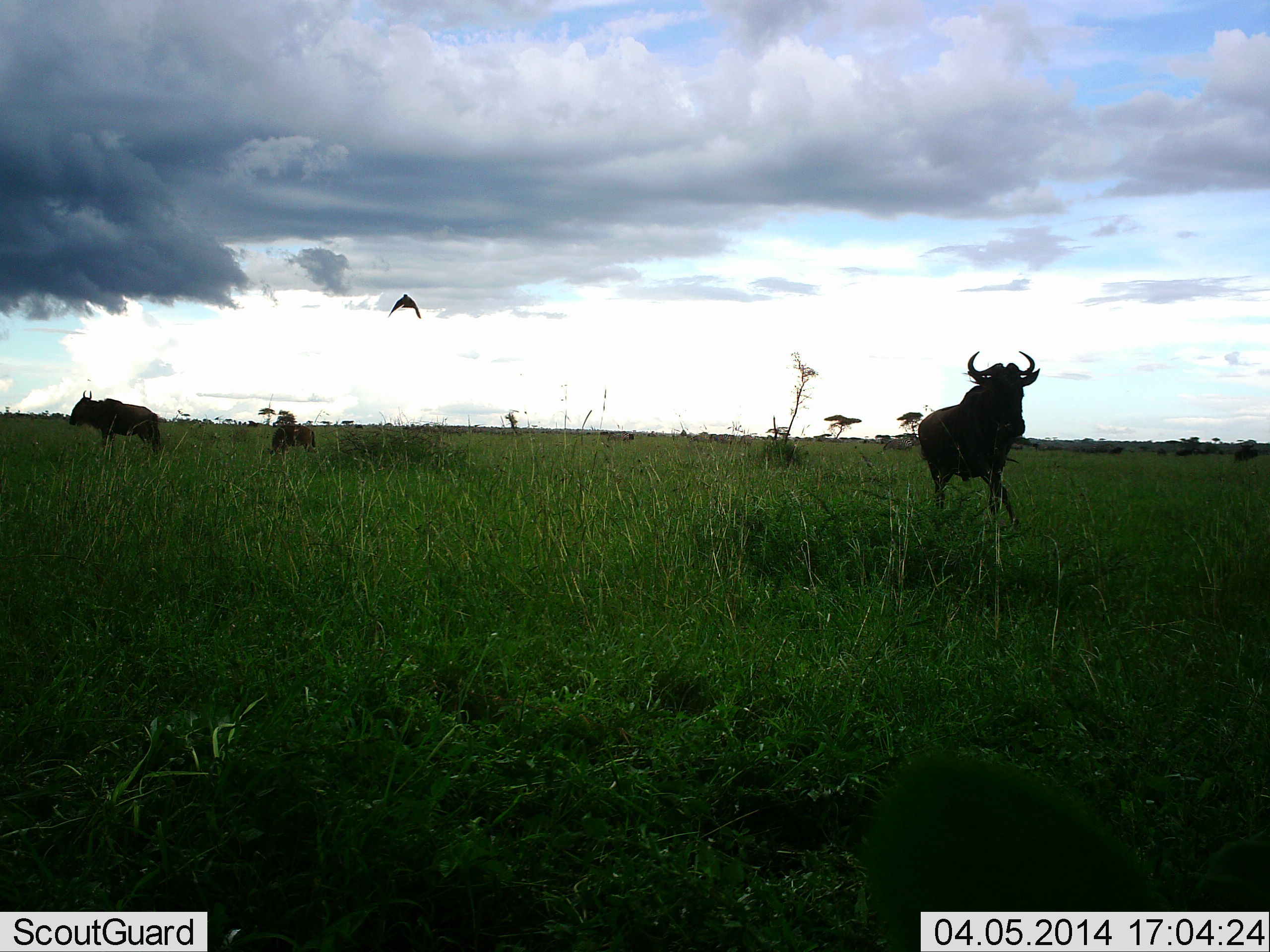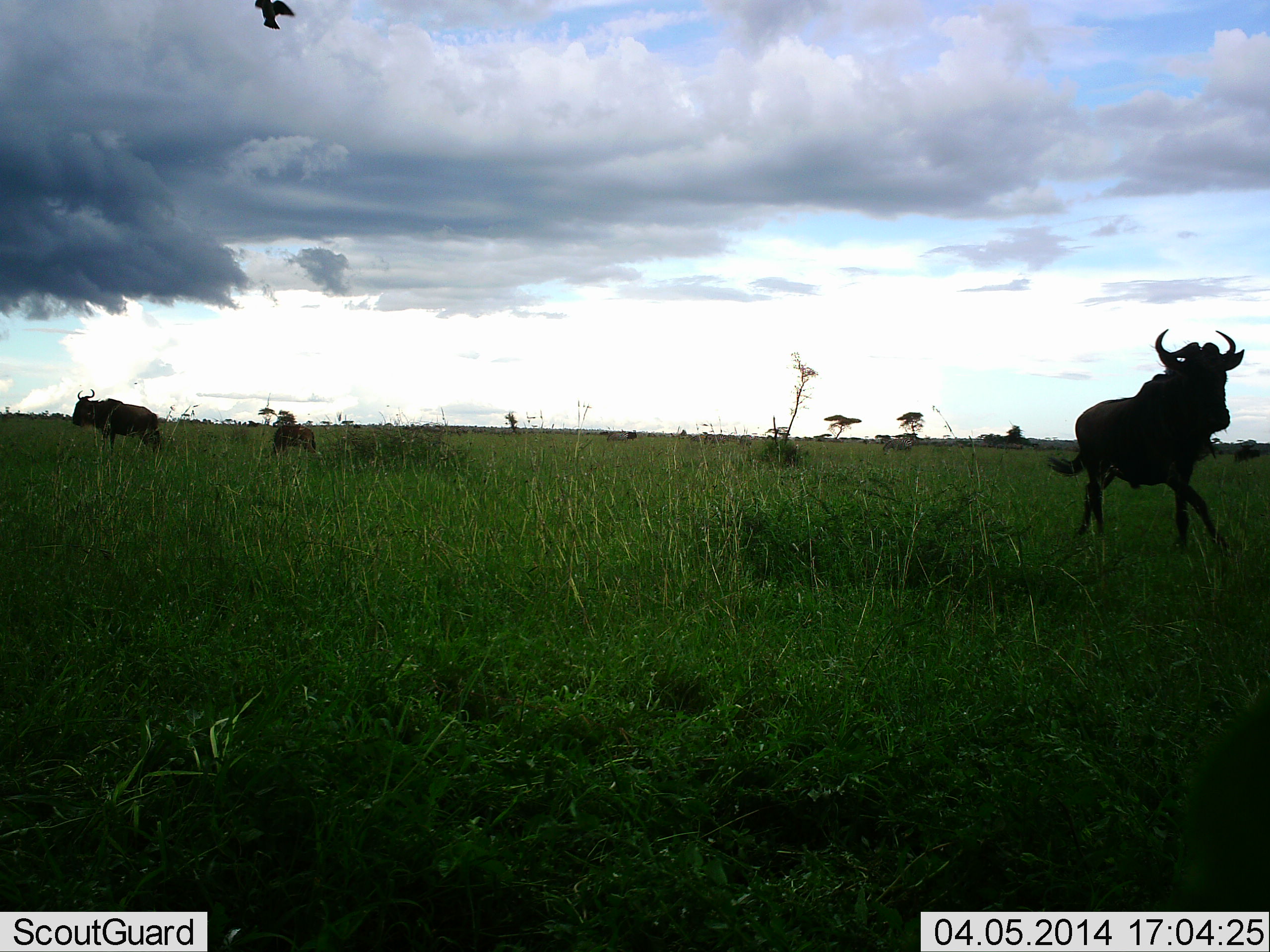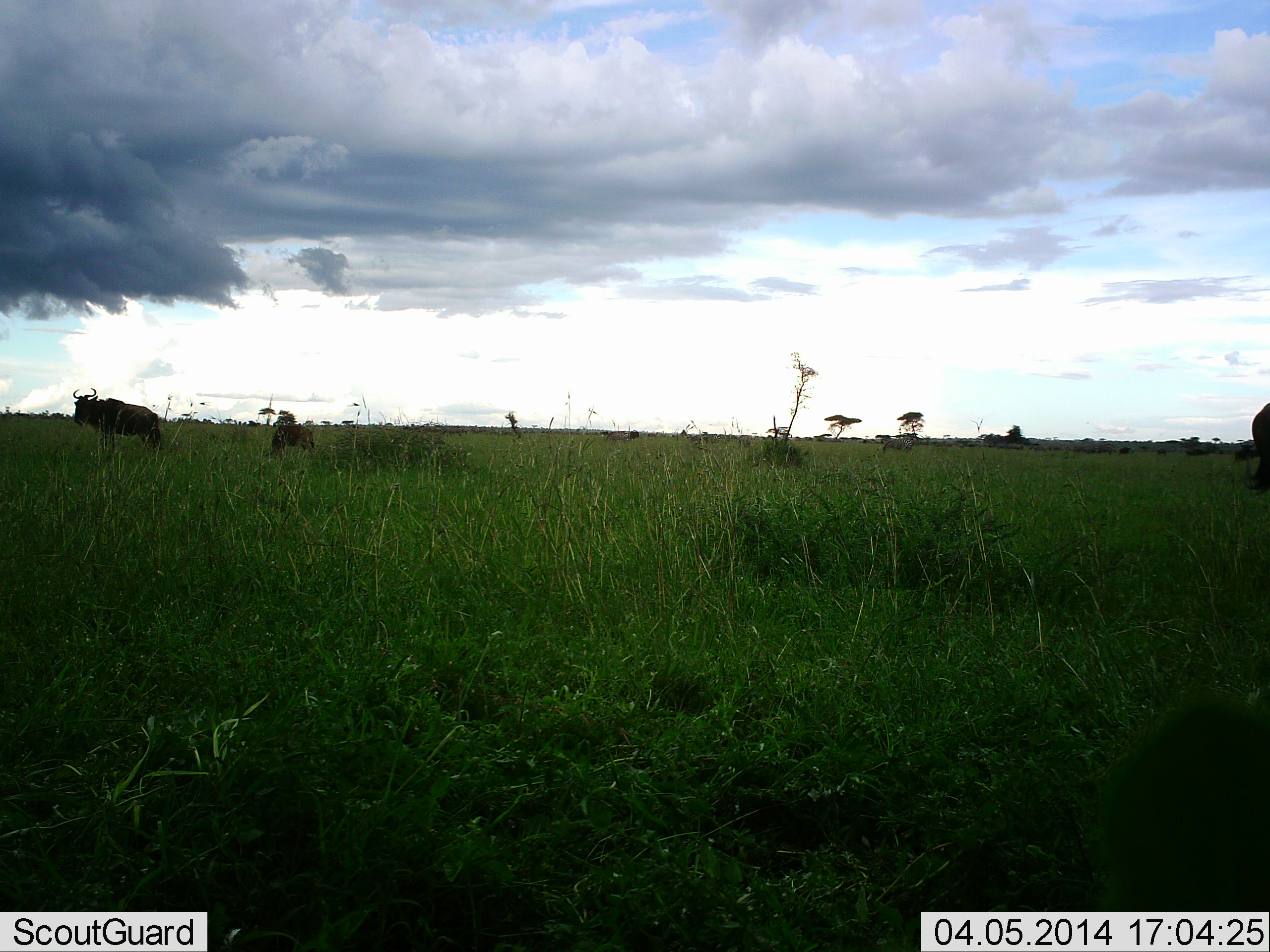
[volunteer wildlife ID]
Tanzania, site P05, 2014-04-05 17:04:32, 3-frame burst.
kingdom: Animalia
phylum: Chordata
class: Aves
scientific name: Aves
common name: bird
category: otherbird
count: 1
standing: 0%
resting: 0%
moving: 100%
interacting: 0%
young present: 0%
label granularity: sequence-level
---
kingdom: Animalia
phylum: Chordata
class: Mammalia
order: Artiodactyla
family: Bovidae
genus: Connochaetes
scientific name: Connochaetes taurinus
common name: blue wildebeest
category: wildebeest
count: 3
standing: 53%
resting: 0%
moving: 100%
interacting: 0%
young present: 6%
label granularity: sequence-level